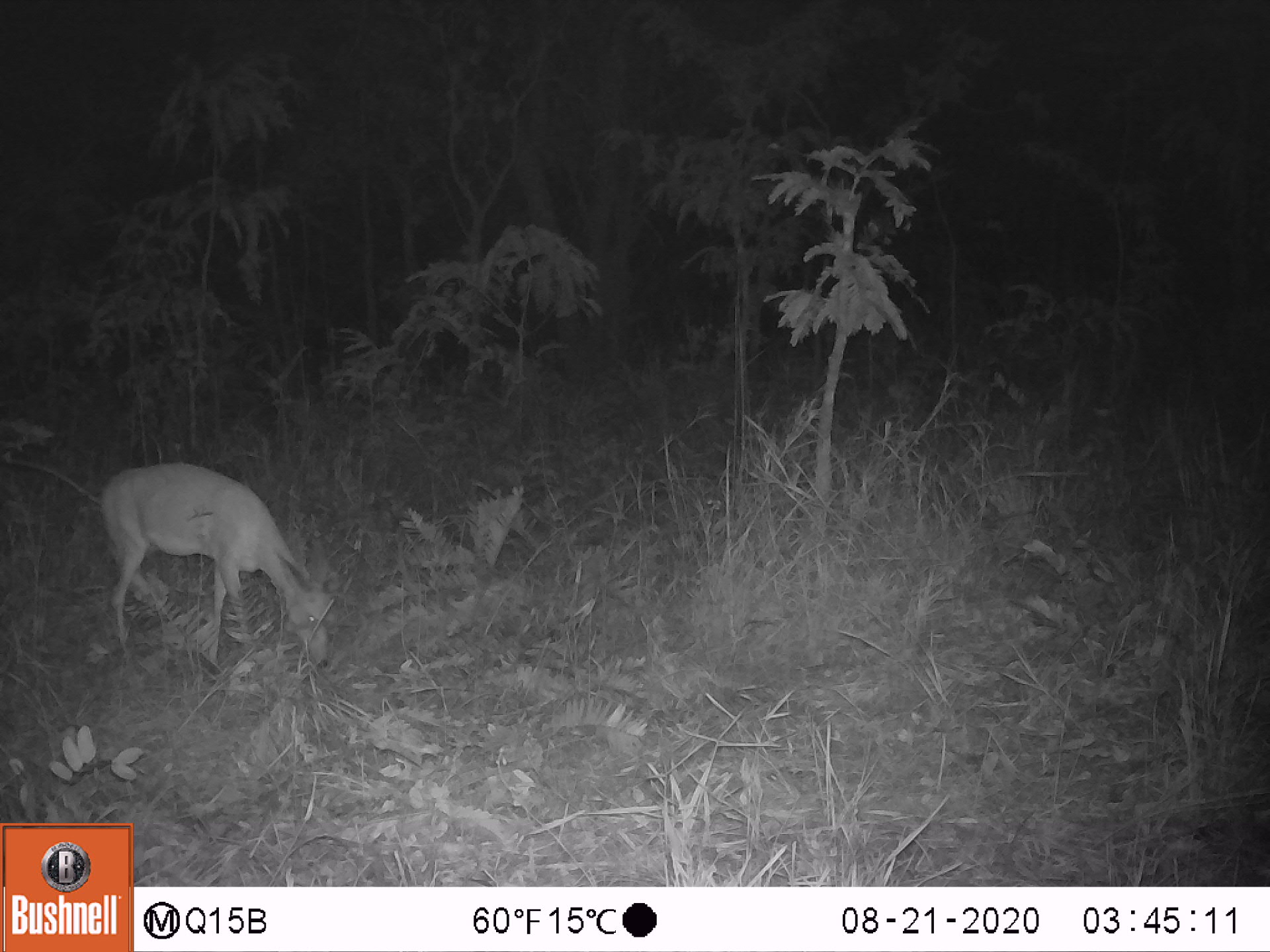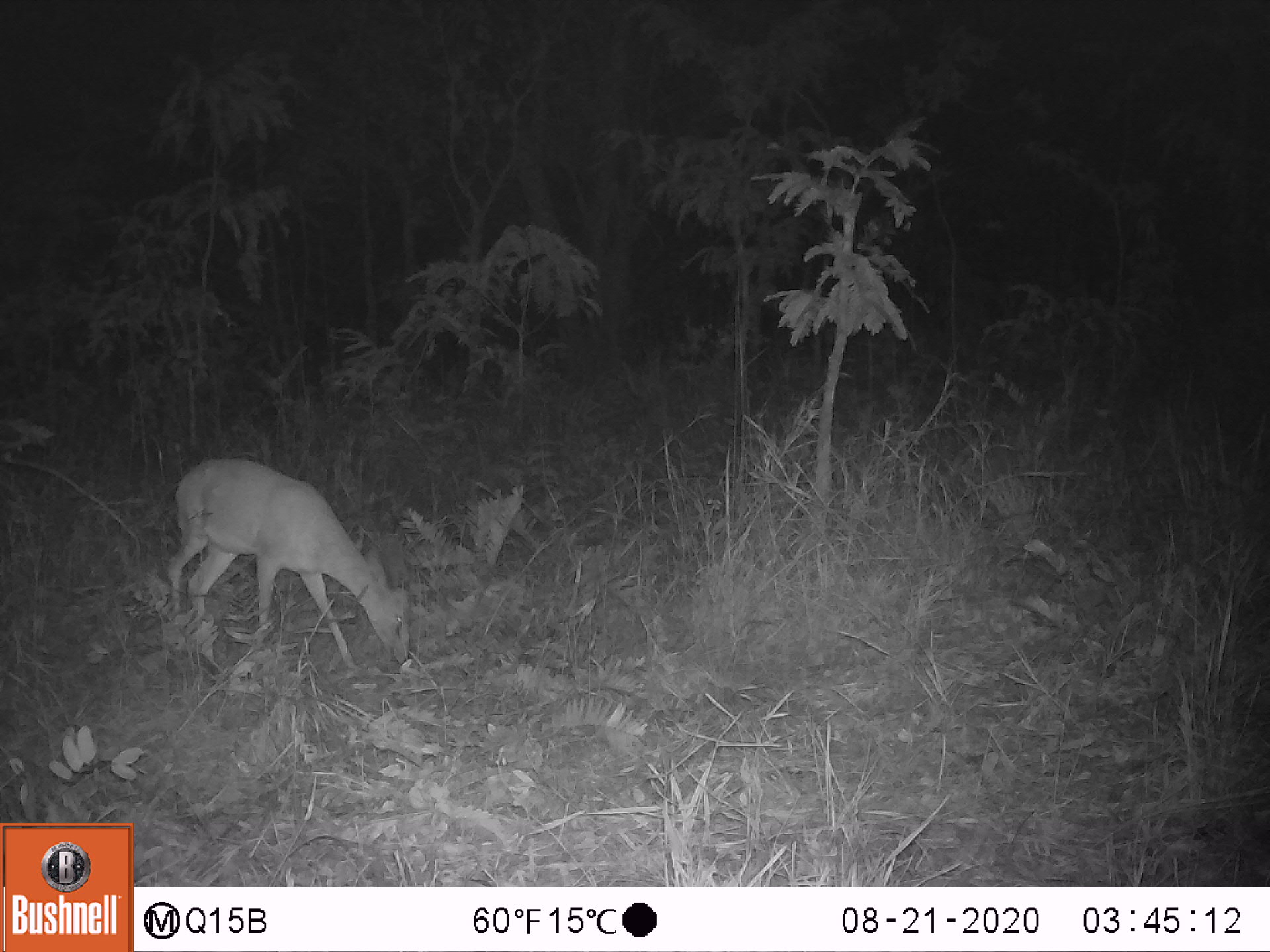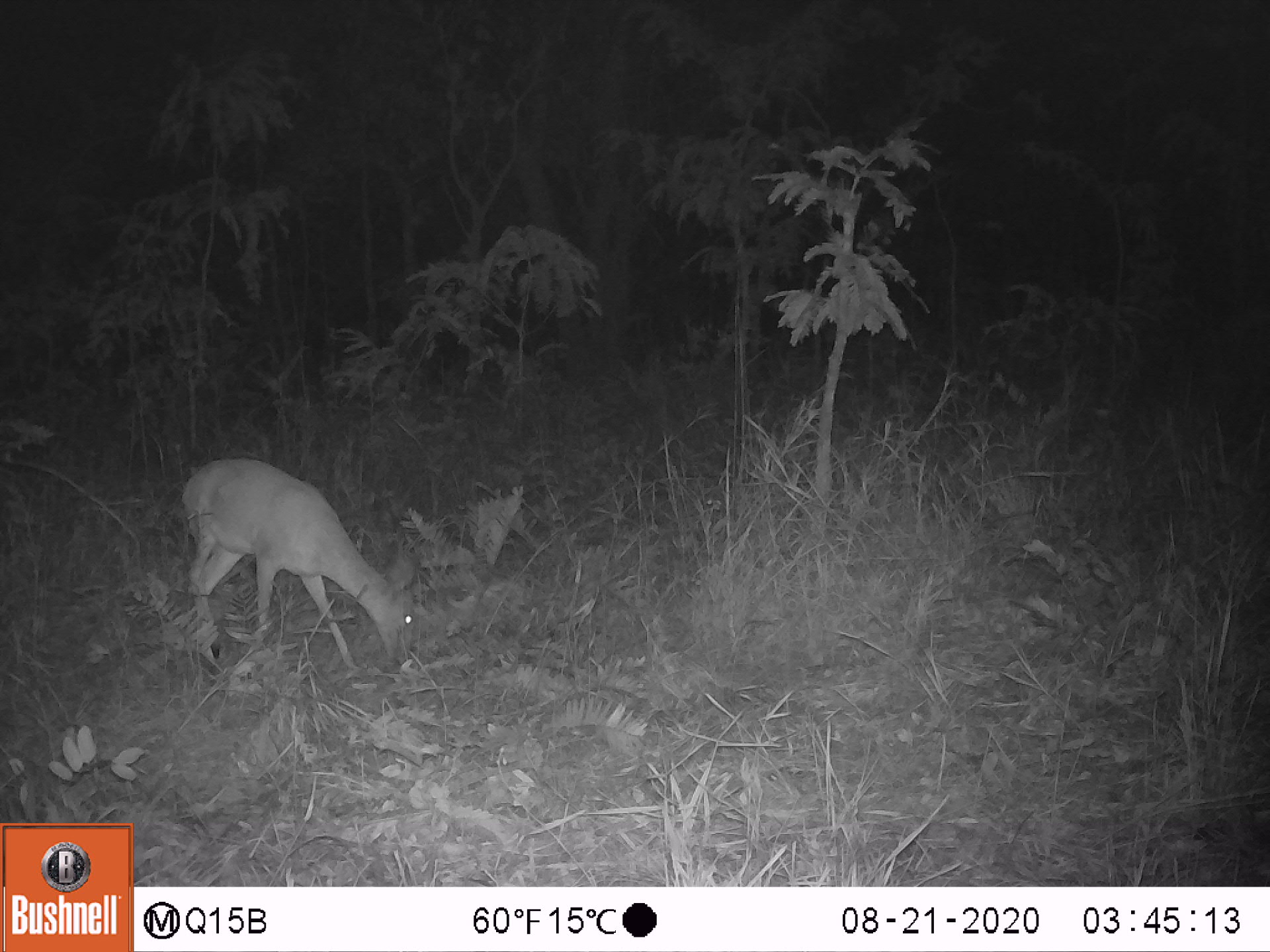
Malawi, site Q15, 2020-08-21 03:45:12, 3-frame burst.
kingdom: Animalia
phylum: Chordata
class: Mammalia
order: Artiodactyla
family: Bovidae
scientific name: Antilopinae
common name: small antelope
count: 1